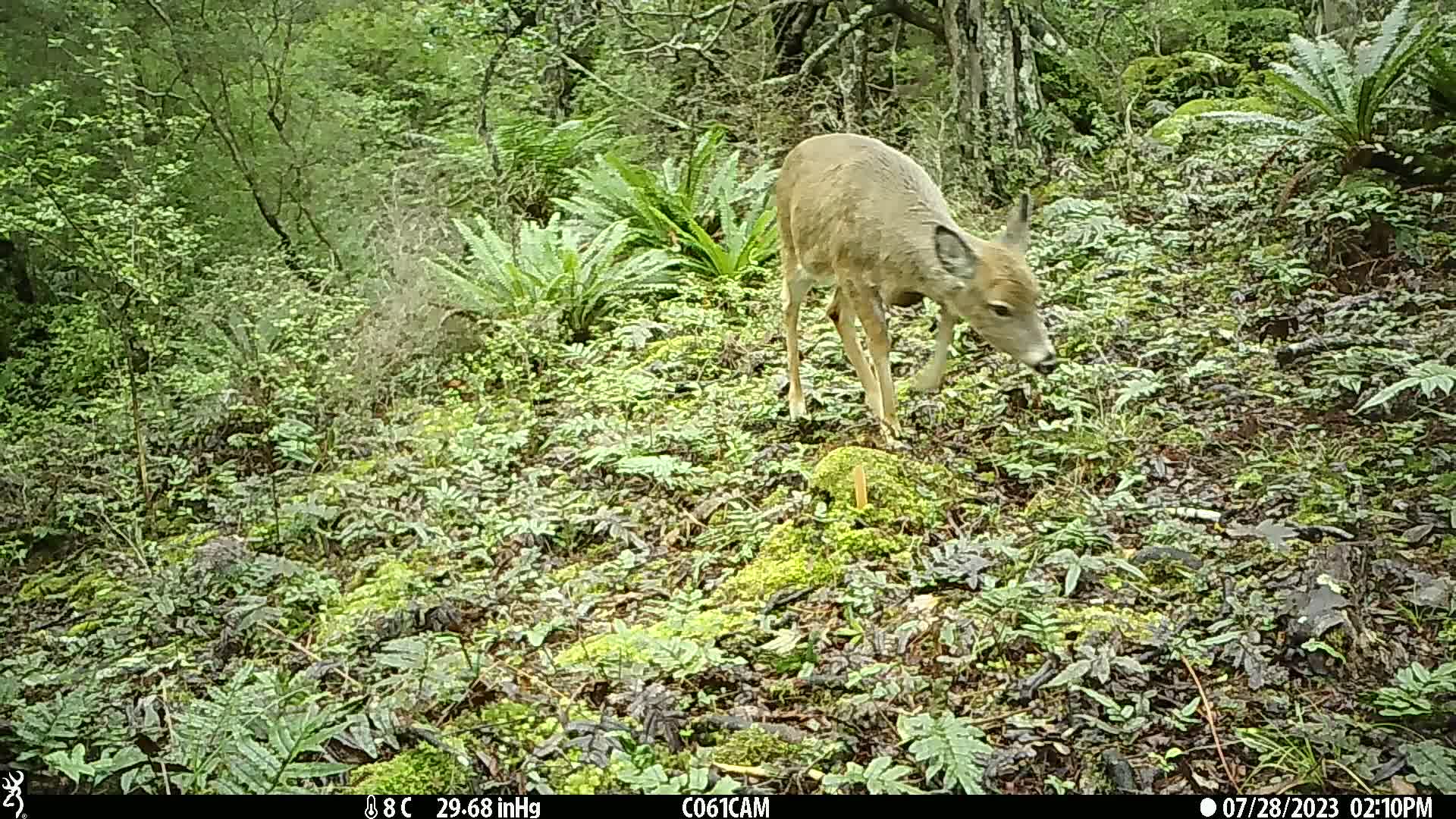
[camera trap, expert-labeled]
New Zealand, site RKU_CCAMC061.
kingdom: Animalia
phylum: Chordata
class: Mammalia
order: Artiodactyla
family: Cervidae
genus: Odocoileus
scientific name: Odocoileus virginianus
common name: white-tailed deer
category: white tailed deer